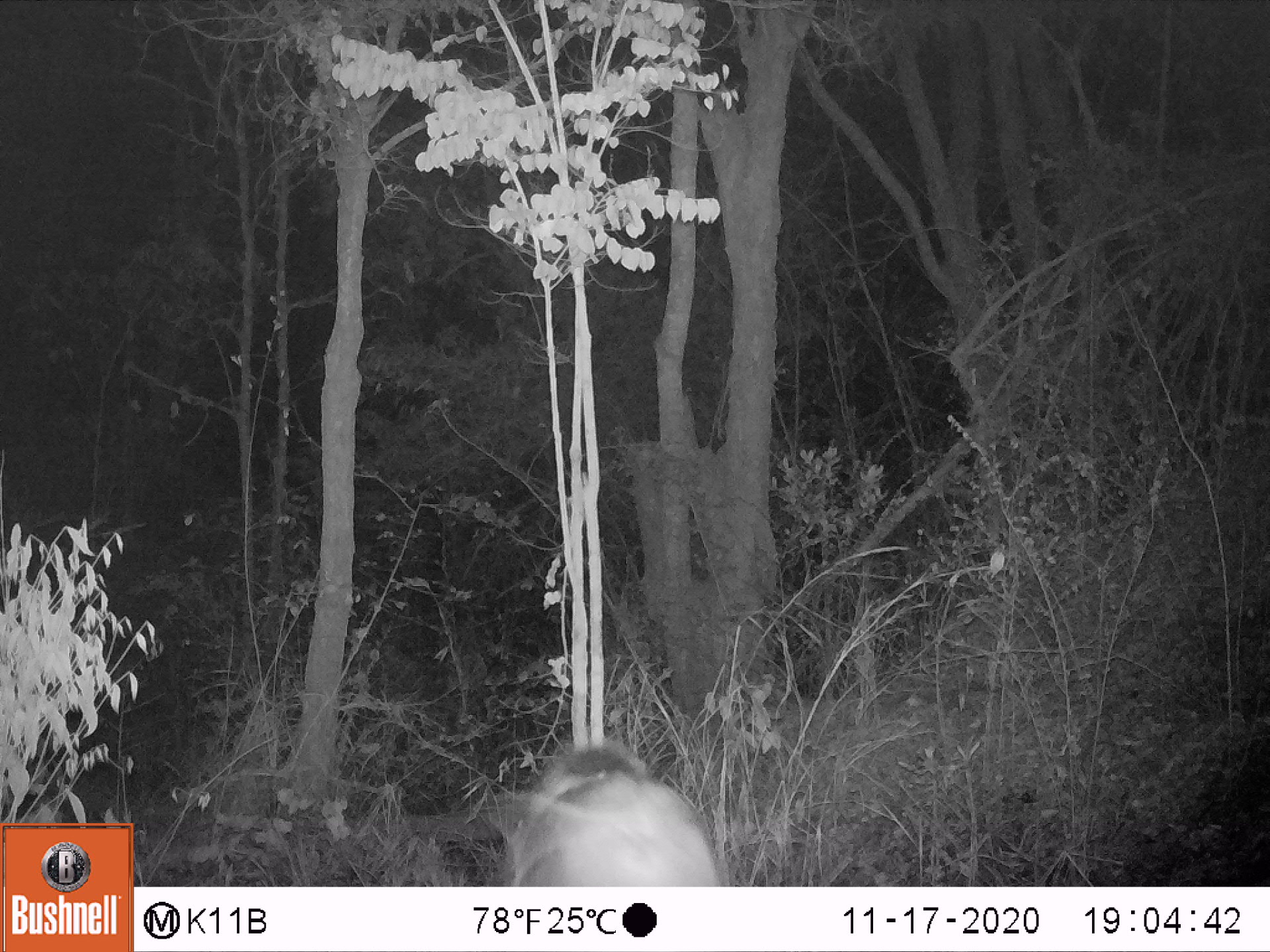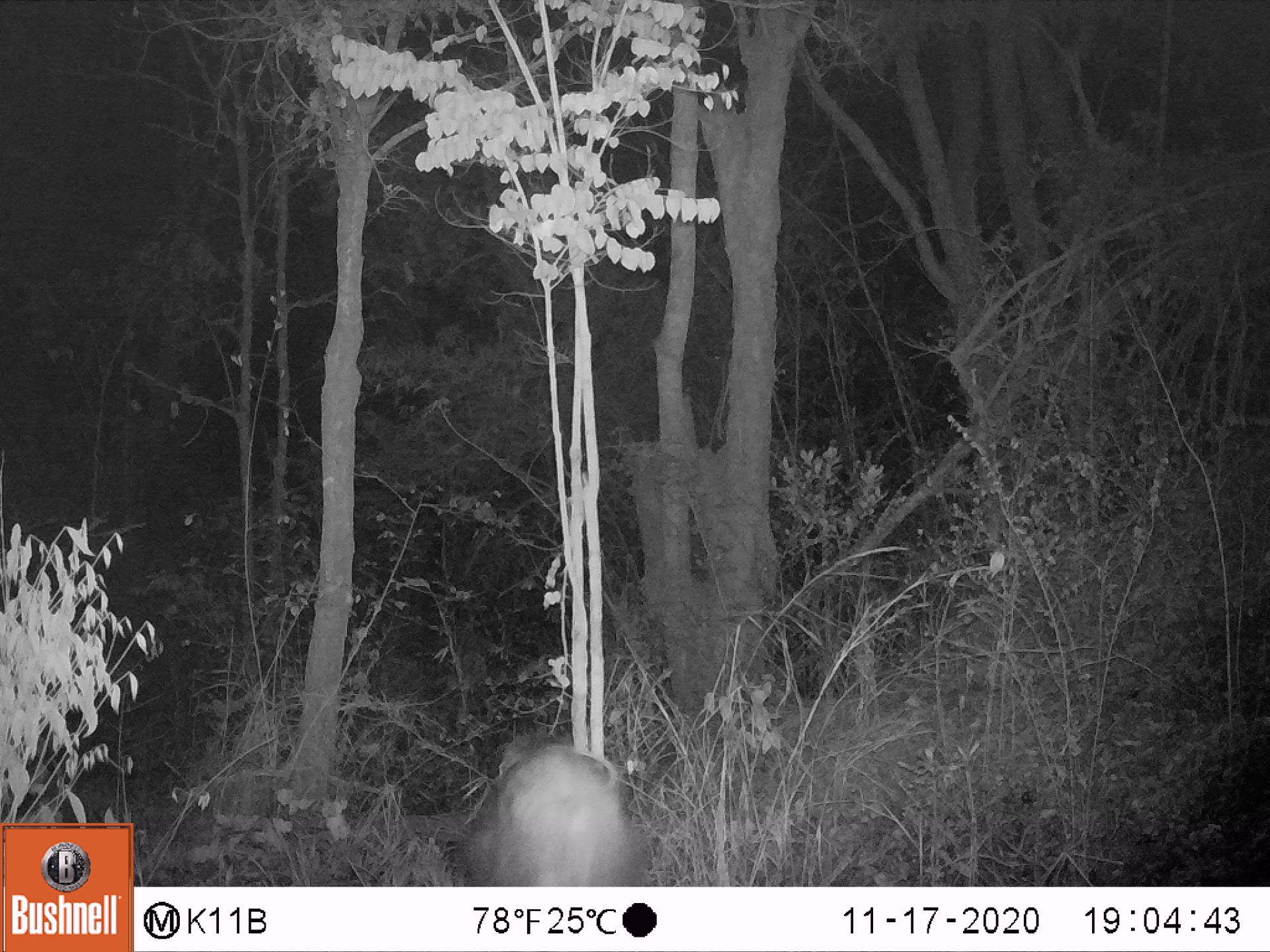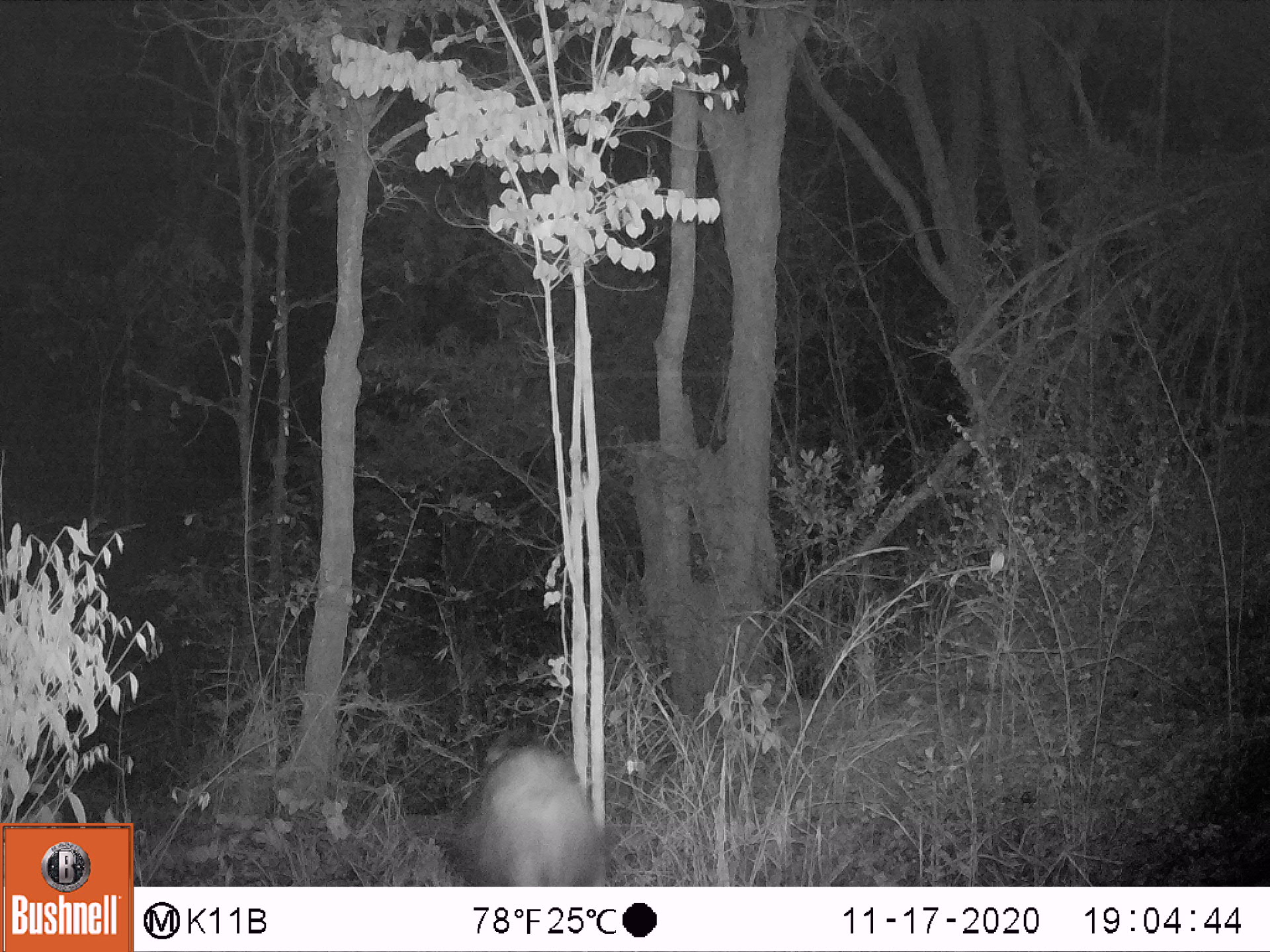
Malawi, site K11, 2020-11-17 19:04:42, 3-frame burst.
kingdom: Animalia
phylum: Chordata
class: Mammalia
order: Artiodactyla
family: Suidae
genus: Potamochoerus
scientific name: Potamochoerus larvatus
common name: bushpig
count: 1